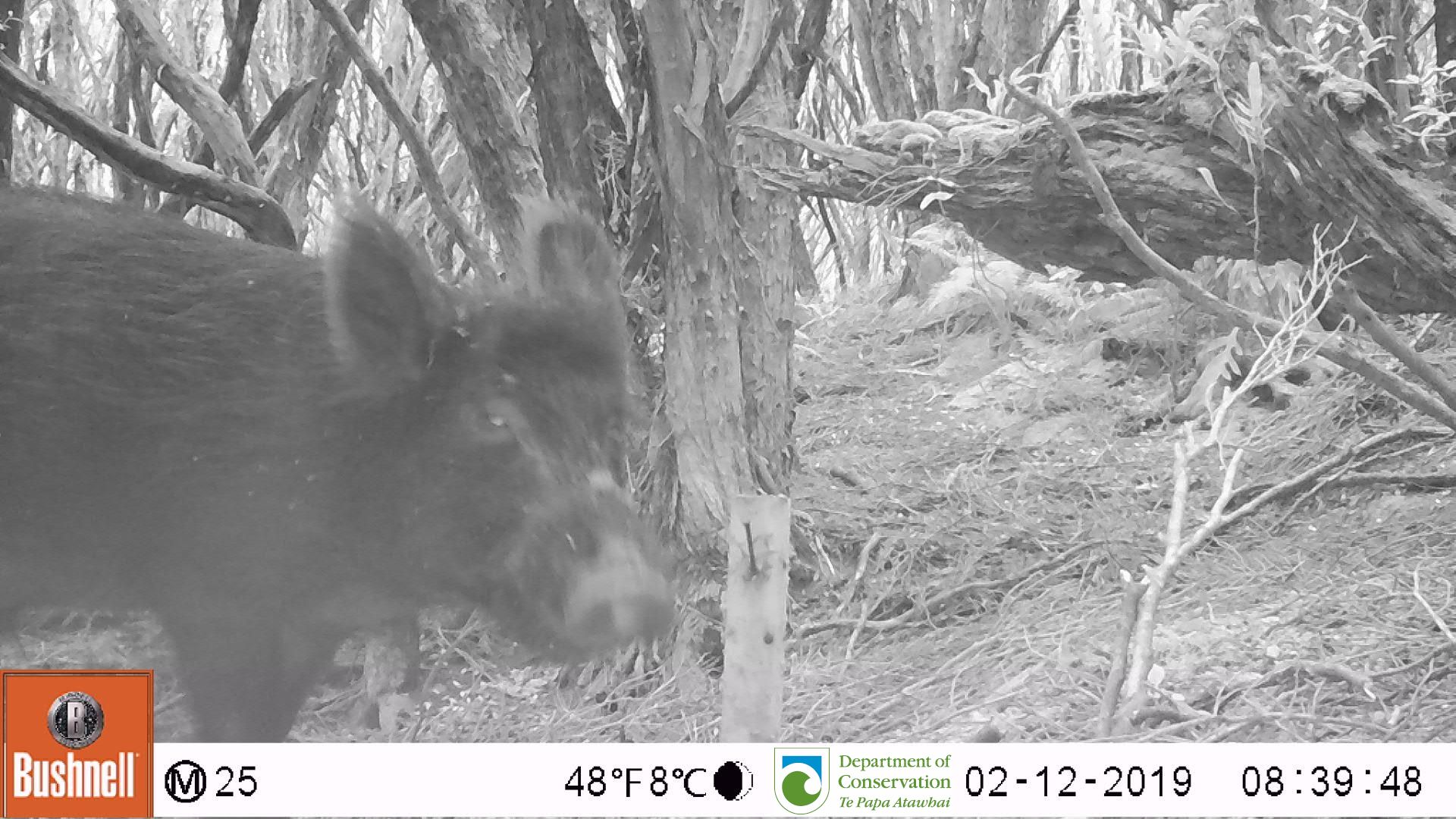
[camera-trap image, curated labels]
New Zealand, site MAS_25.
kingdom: Animalia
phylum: Chordata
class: Mammalia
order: Artiodactyla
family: Suidae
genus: Sus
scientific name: Sus scrofa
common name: pig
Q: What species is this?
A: Pig (Sus scrofa).